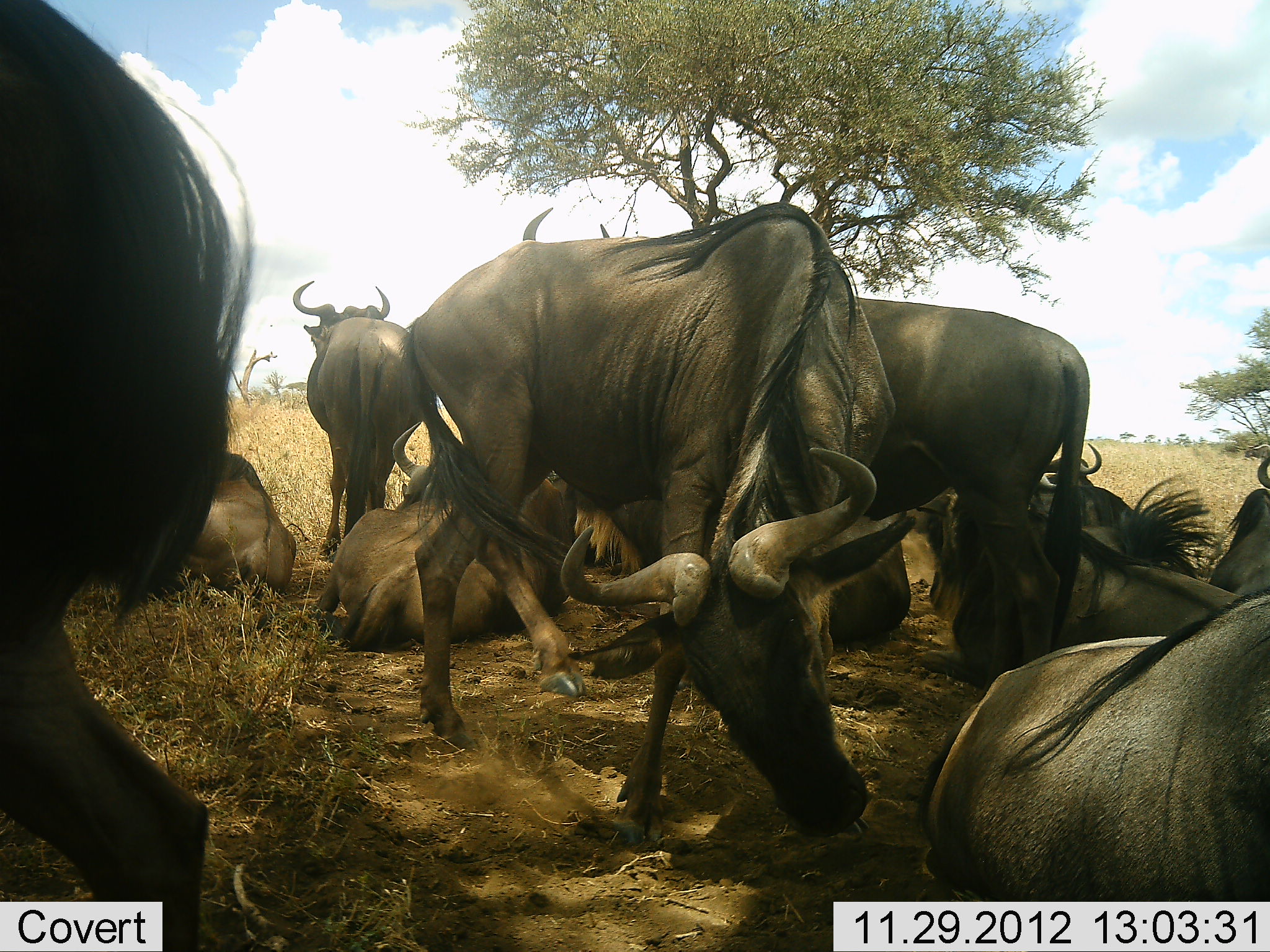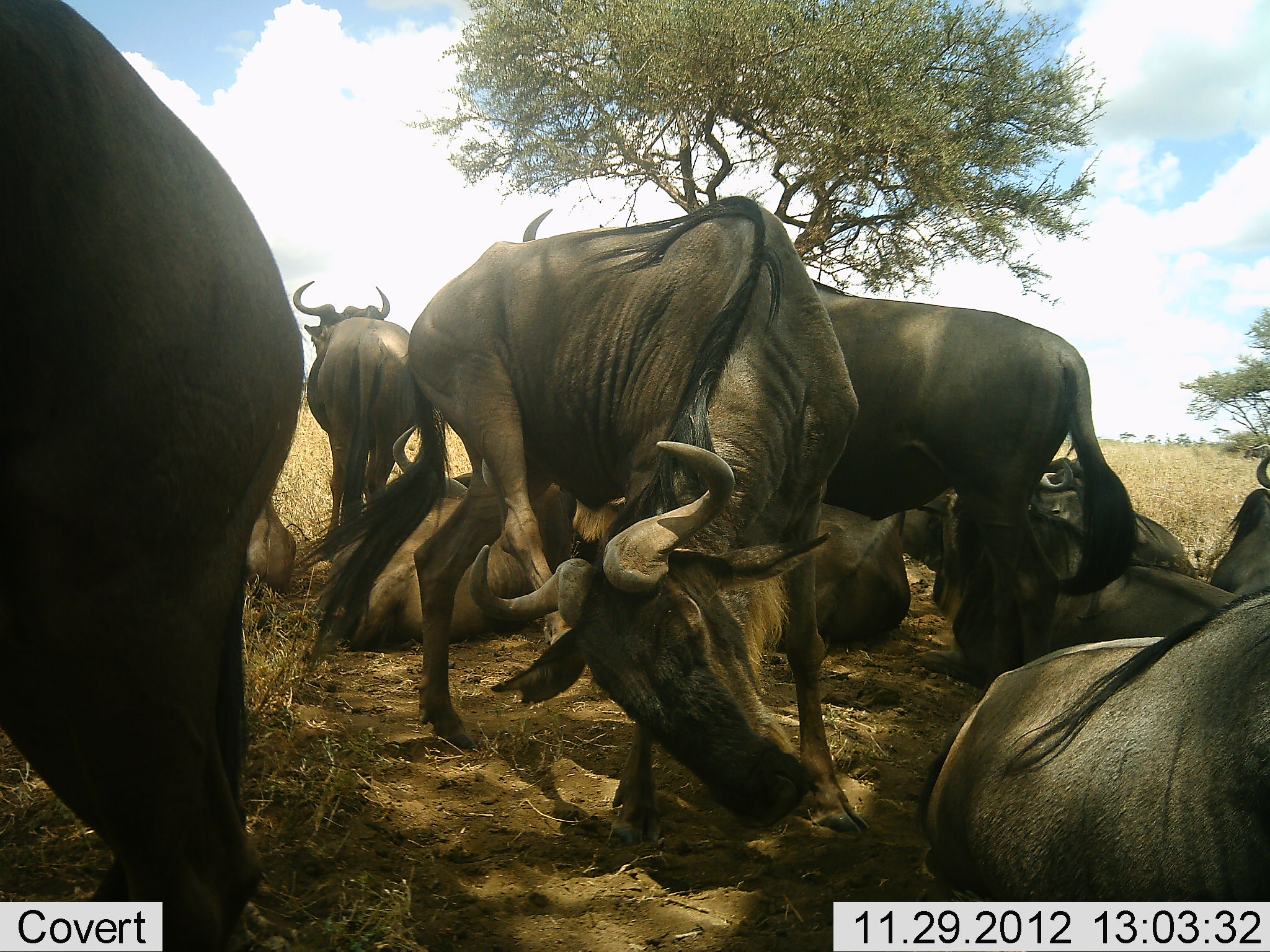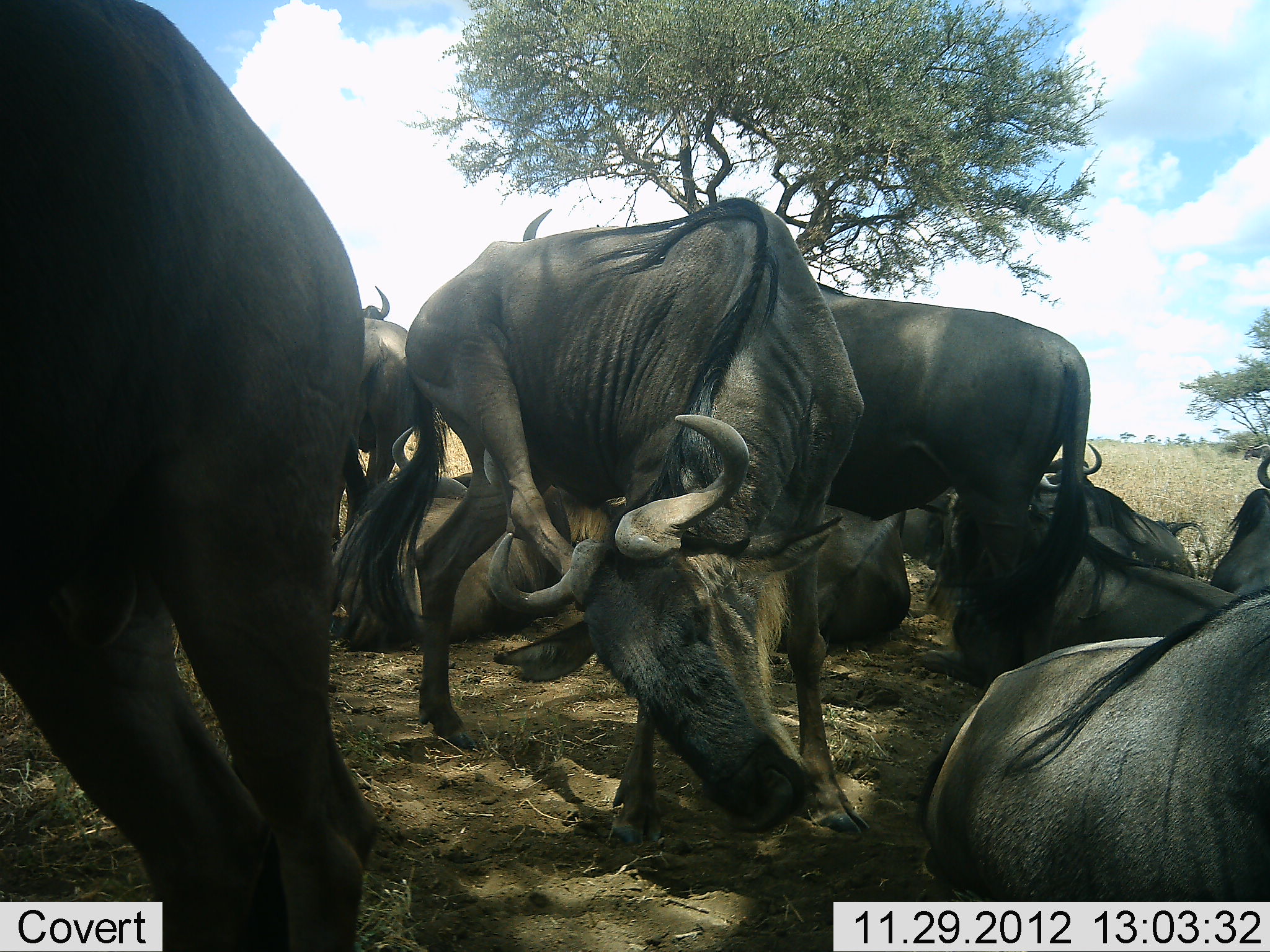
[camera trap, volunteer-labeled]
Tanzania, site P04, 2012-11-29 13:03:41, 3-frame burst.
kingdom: Animalia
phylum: Chordata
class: Mammalia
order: Artiodactyla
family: Bovidae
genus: Connochaetes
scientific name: Connochaetes taurinus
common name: blue wildebeest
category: wildebeest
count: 11-50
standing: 70%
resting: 100%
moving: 0%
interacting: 10%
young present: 0%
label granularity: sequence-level